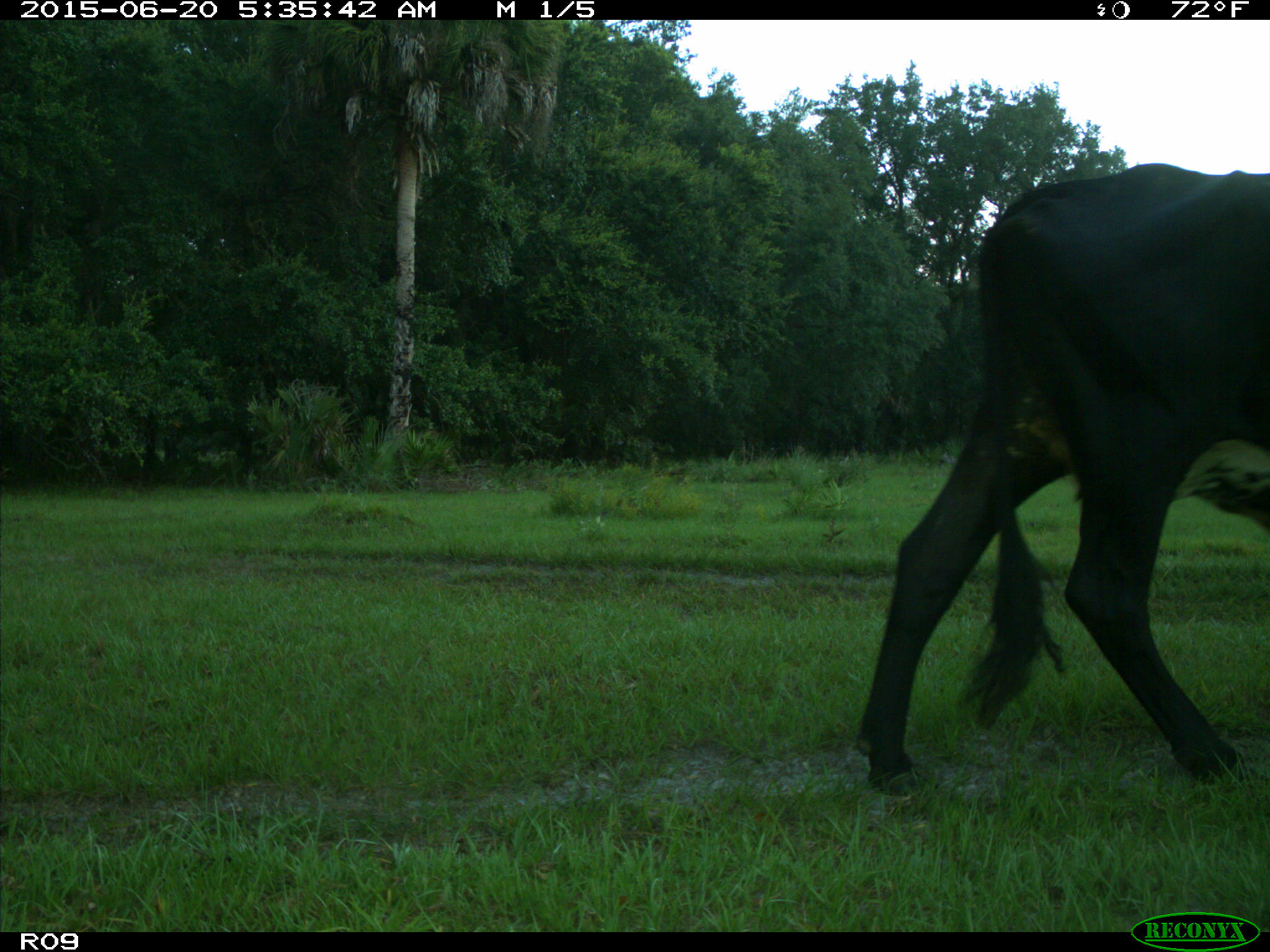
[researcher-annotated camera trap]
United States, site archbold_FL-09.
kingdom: Animalia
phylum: Chordata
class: Mammalia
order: Artiodactyla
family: Bovidae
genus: Bos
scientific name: Bos taurus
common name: domestic cow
Bos taurus (domestic cow).